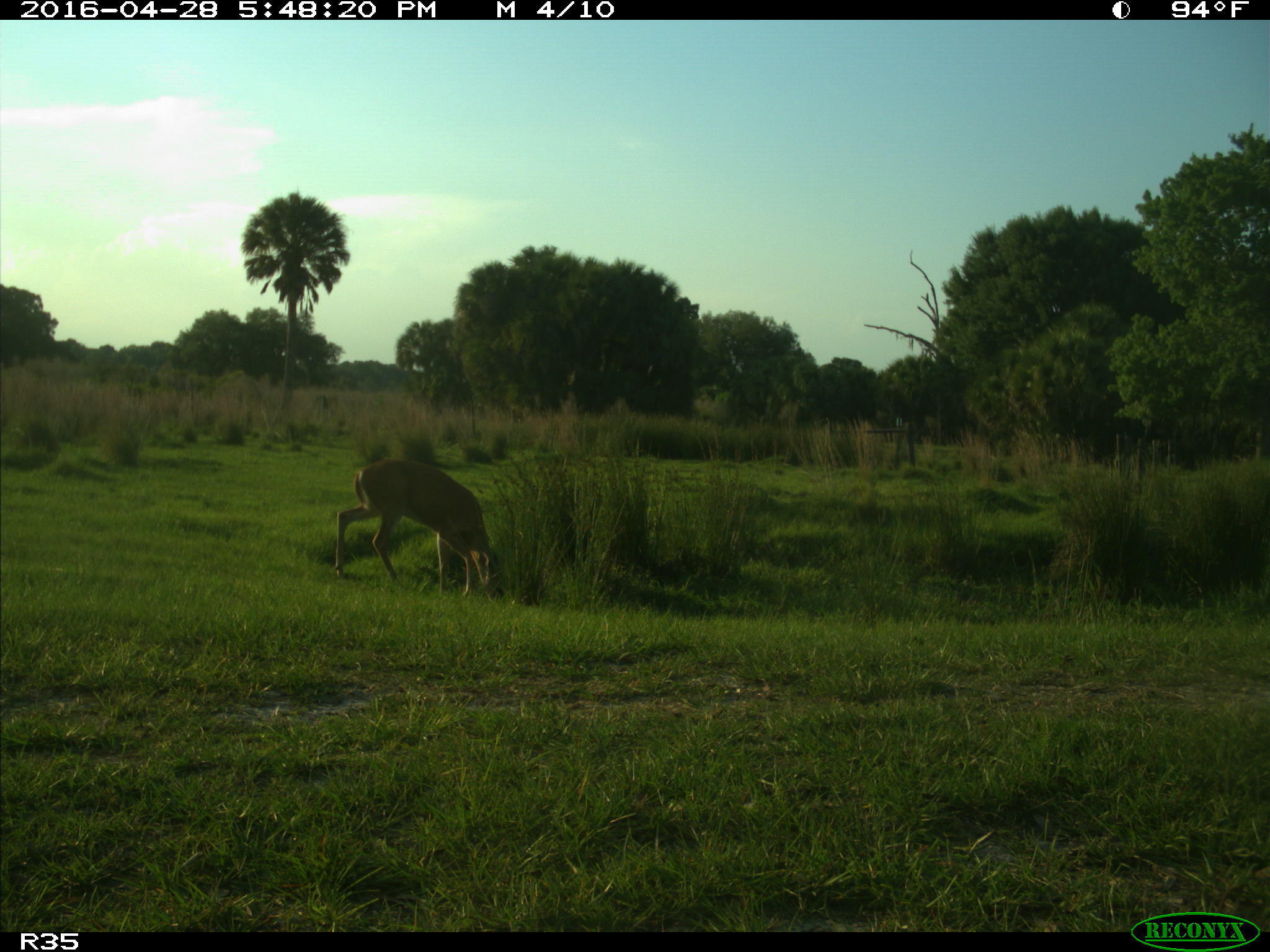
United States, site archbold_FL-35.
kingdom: Animalia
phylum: Chordata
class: Mammalia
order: Artiodactyla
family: Cervidae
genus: Odocoileus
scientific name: Odocoileus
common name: deer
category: unidentified deer